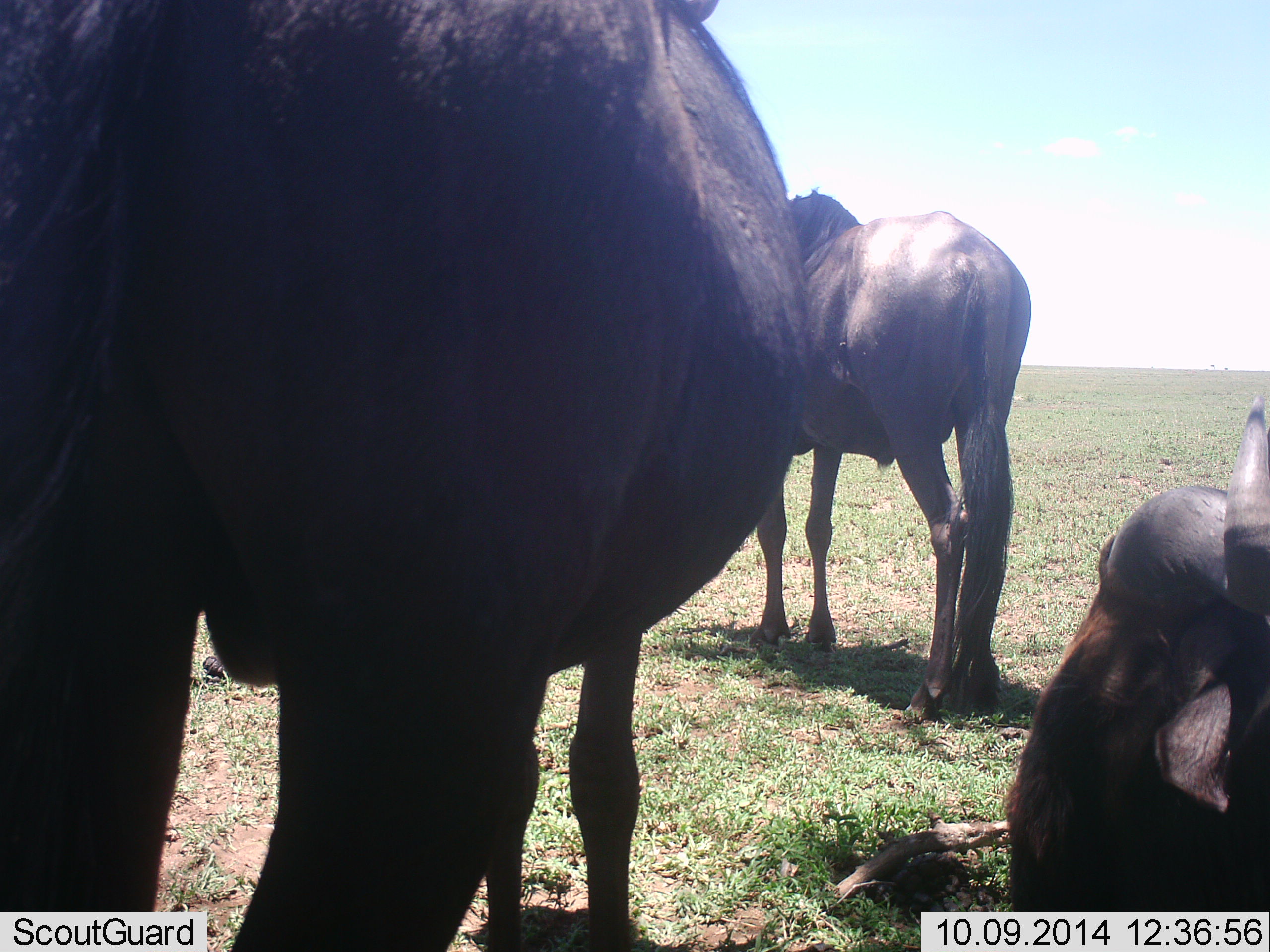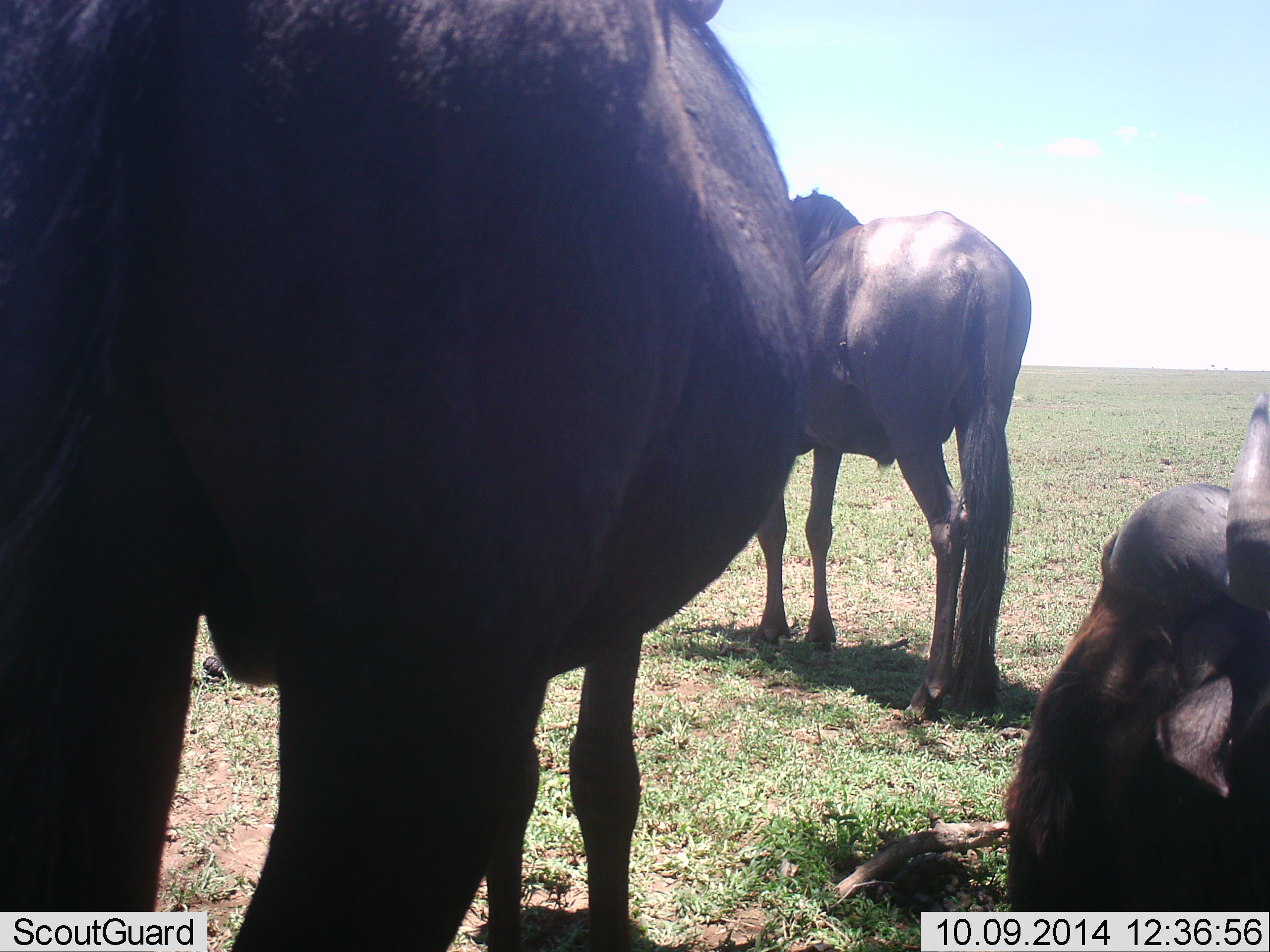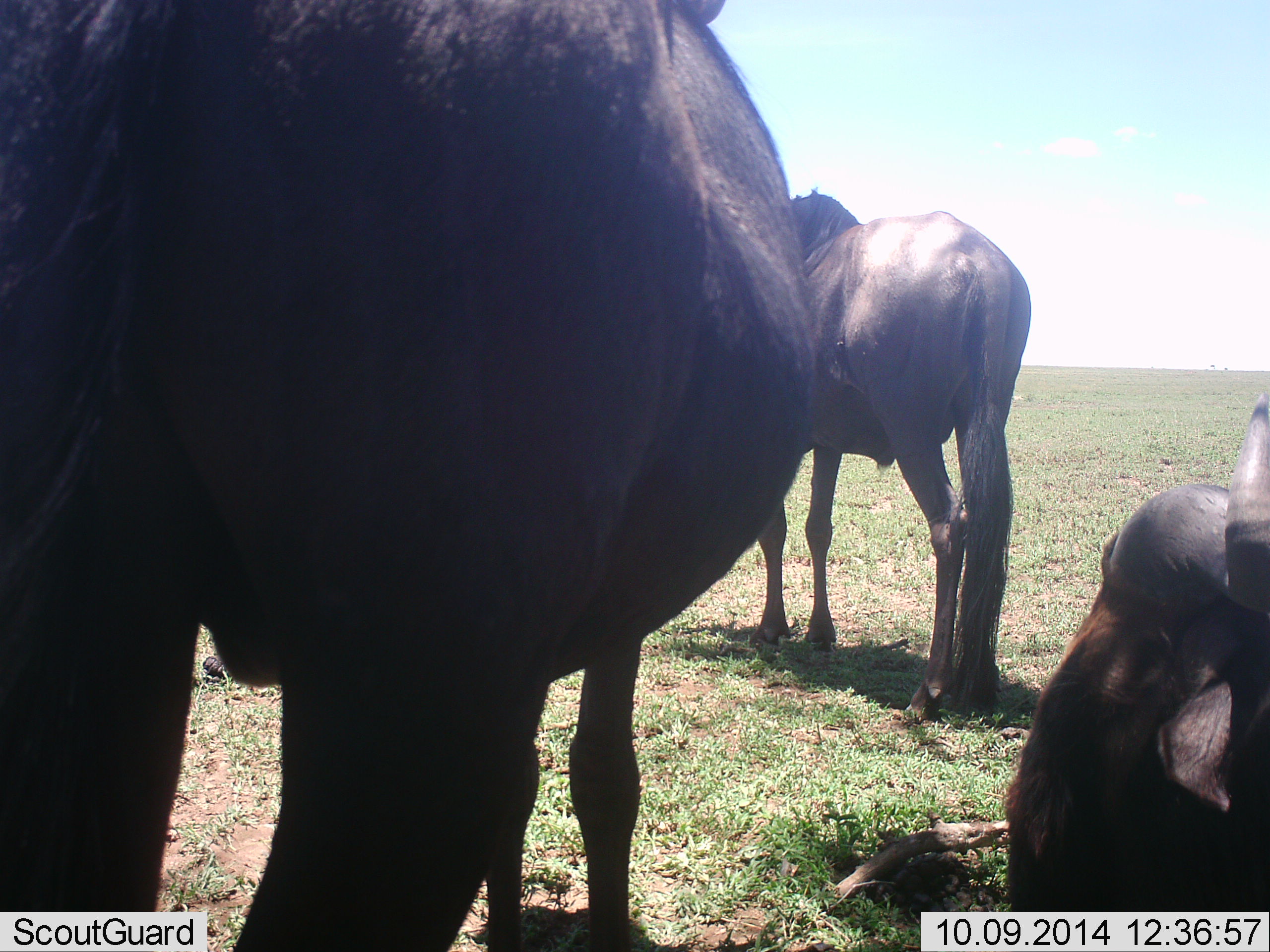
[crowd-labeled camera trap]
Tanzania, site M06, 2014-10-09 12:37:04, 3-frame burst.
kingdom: Animalia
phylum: Chordata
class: Mammalia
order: Artiodactyla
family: Bovidae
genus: Connochaetes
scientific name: Connochaetes taurinus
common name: blue wildebeest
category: wildebeest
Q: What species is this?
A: Wildebeest (blue wildebeest) (Connochaetes taurinus).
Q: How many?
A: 3.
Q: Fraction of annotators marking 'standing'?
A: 91%.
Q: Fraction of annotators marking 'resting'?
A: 100%.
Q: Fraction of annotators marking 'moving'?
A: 0%.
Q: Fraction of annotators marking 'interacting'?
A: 0%.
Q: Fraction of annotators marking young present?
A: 0%.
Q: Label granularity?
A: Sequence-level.